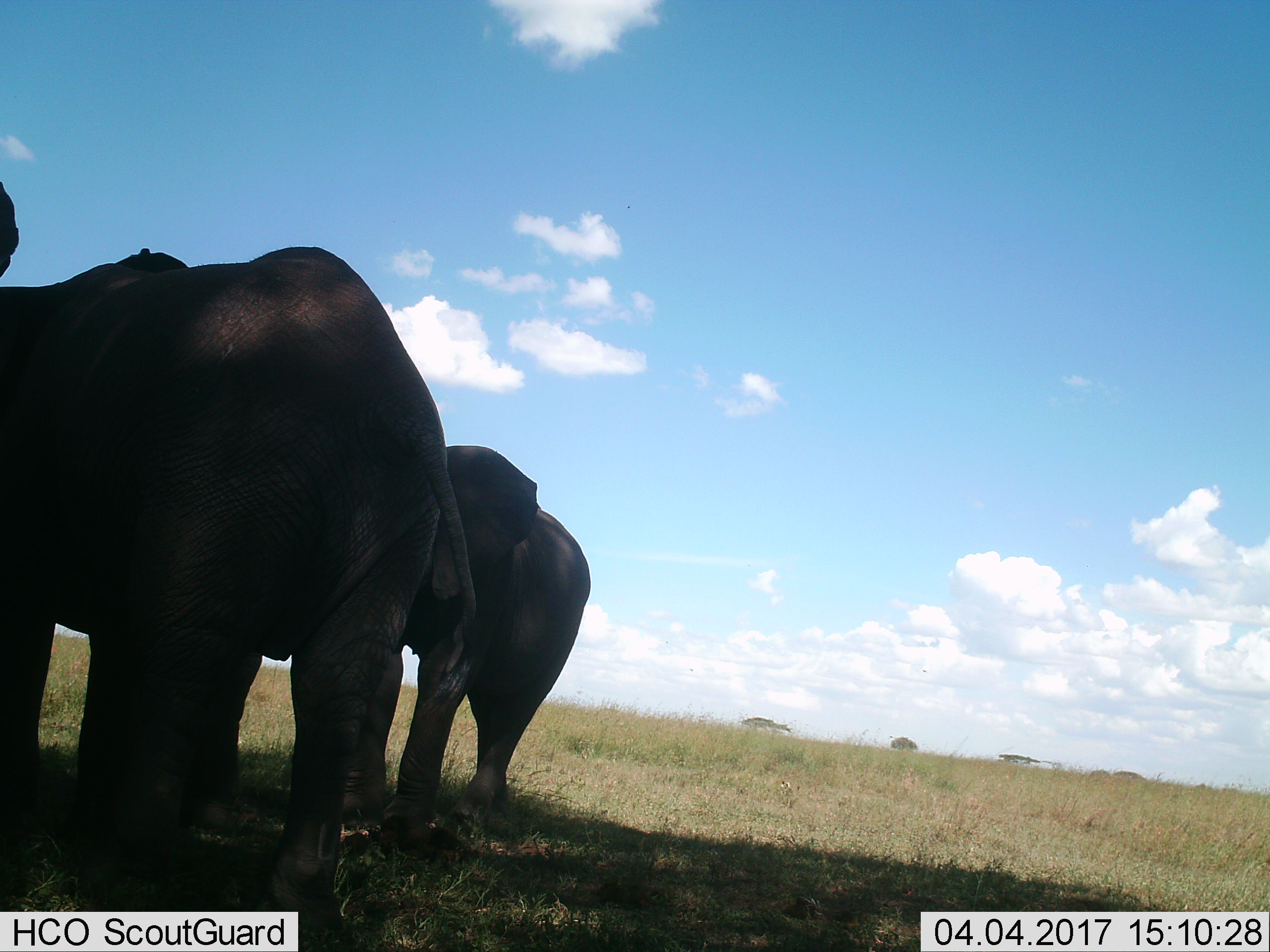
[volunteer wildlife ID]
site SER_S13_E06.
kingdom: Animalia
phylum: Chordata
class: Mammalia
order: Proboscidea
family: Elephantidae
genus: Loxodonta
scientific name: Loxodonta africana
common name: african bush elephant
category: elephant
Elephant (african bush elephant) (Loxodonta africana), count 2. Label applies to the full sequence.